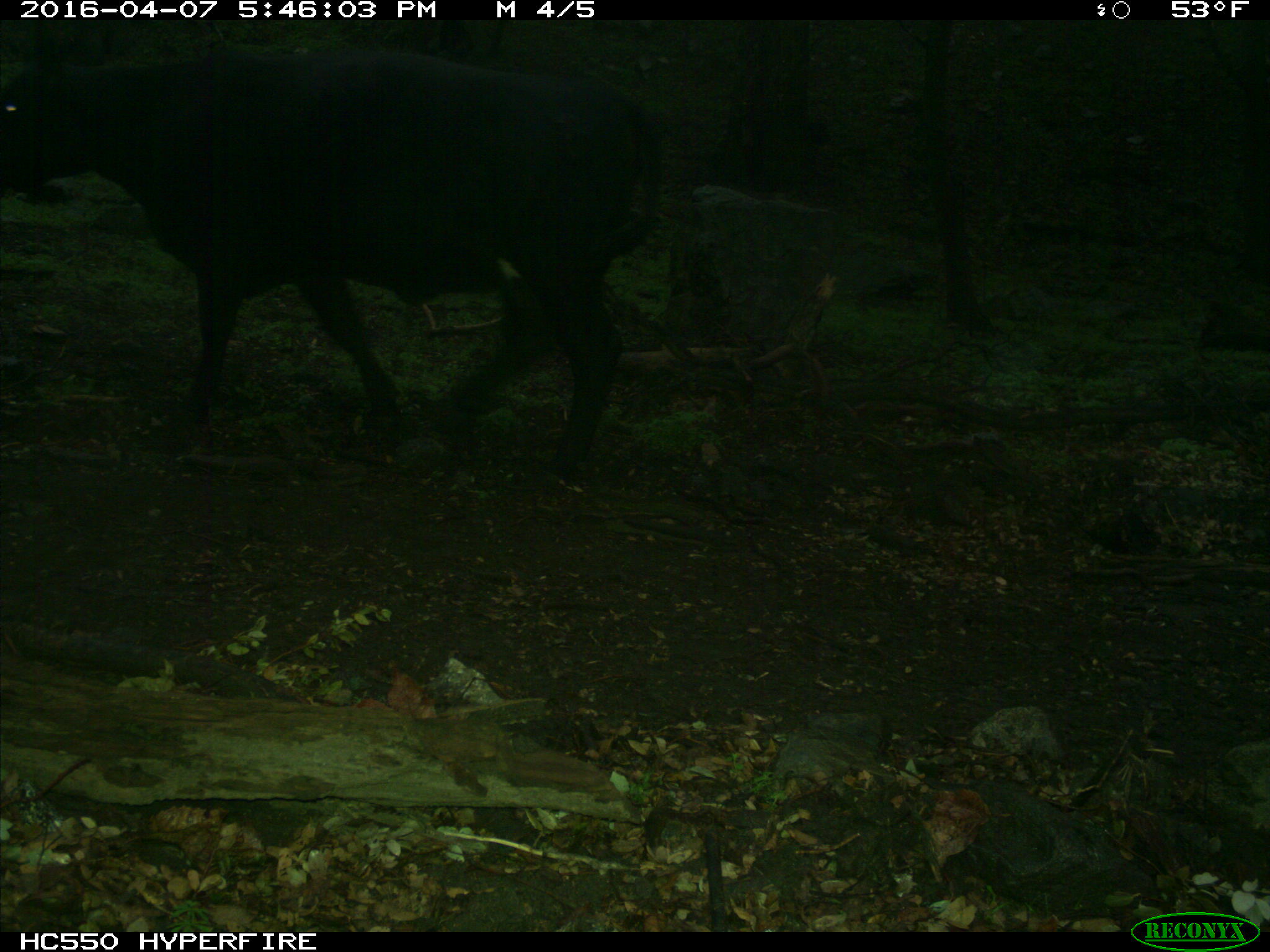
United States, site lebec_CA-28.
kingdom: Animalia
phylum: Chordata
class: Mammalia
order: Artiodactyla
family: Bovidae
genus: Bos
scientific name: Bos taurus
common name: domestic cow